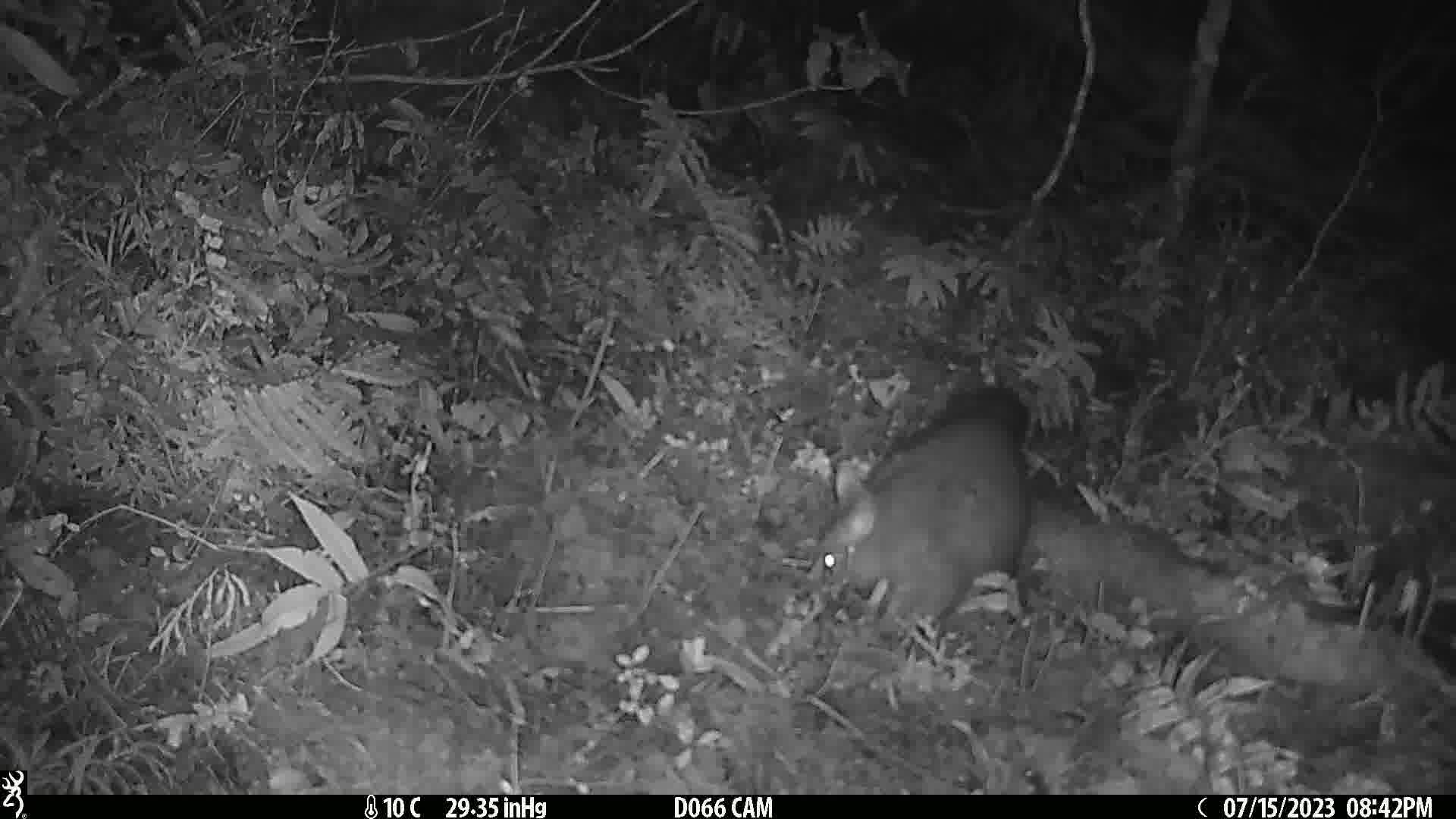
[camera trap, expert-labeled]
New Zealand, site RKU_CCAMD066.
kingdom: Animalia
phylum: Chordata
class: Mammalia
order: Diprotodontia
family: Phalangeridae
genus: Trichosurus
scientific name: Trichosurus vulpecula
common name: common brushtail possum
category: possum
Possum (common brushtail possum) (Trichosurus vulpecula).